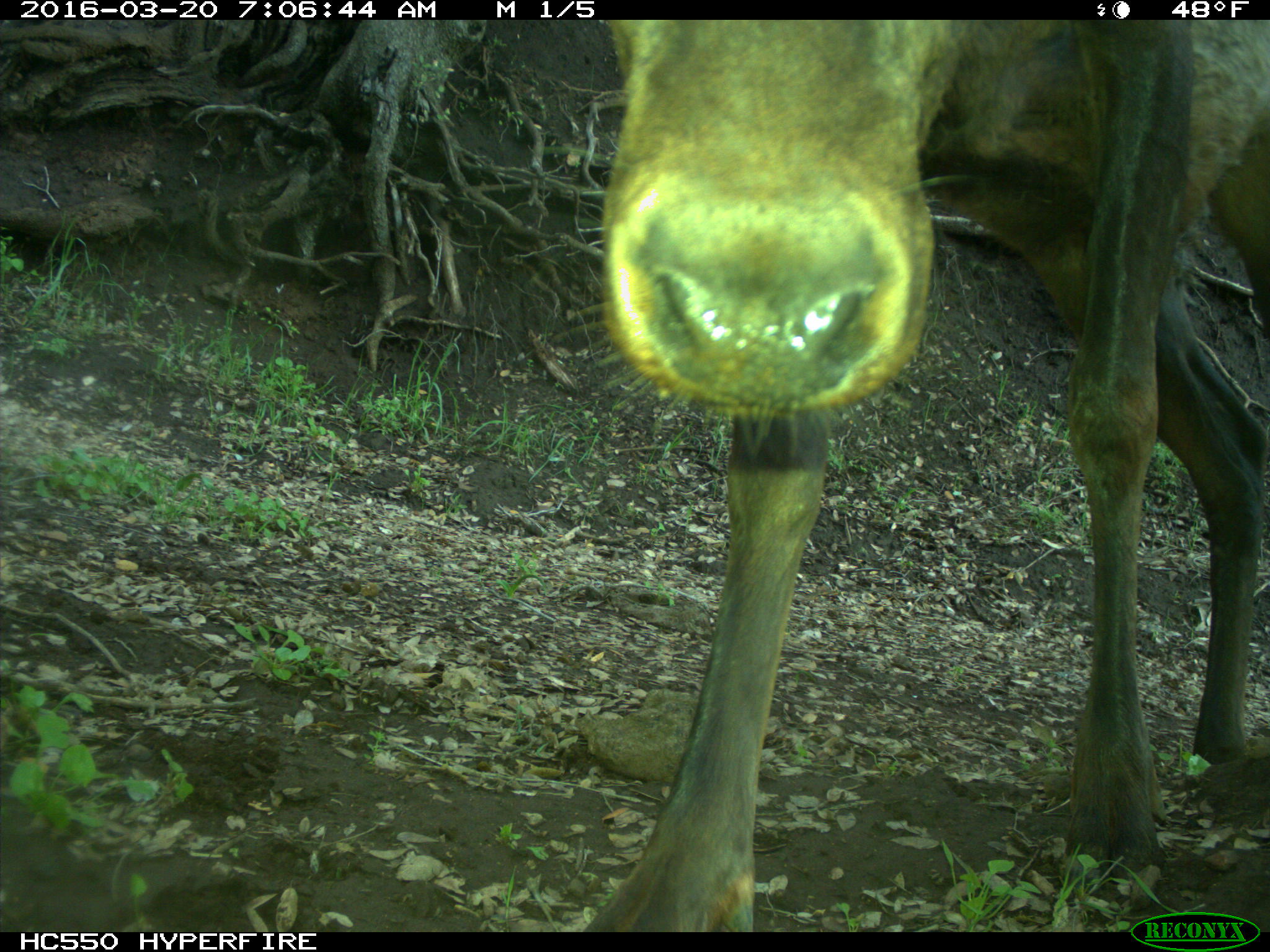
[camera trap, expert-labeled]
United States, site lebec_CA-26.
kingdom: Animalia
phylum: Chordata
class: Mammalia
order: Artiodactyla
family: Cervidae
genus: Cervus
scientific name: Cervus canadensis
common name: elk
Cervus canadensis (elk).